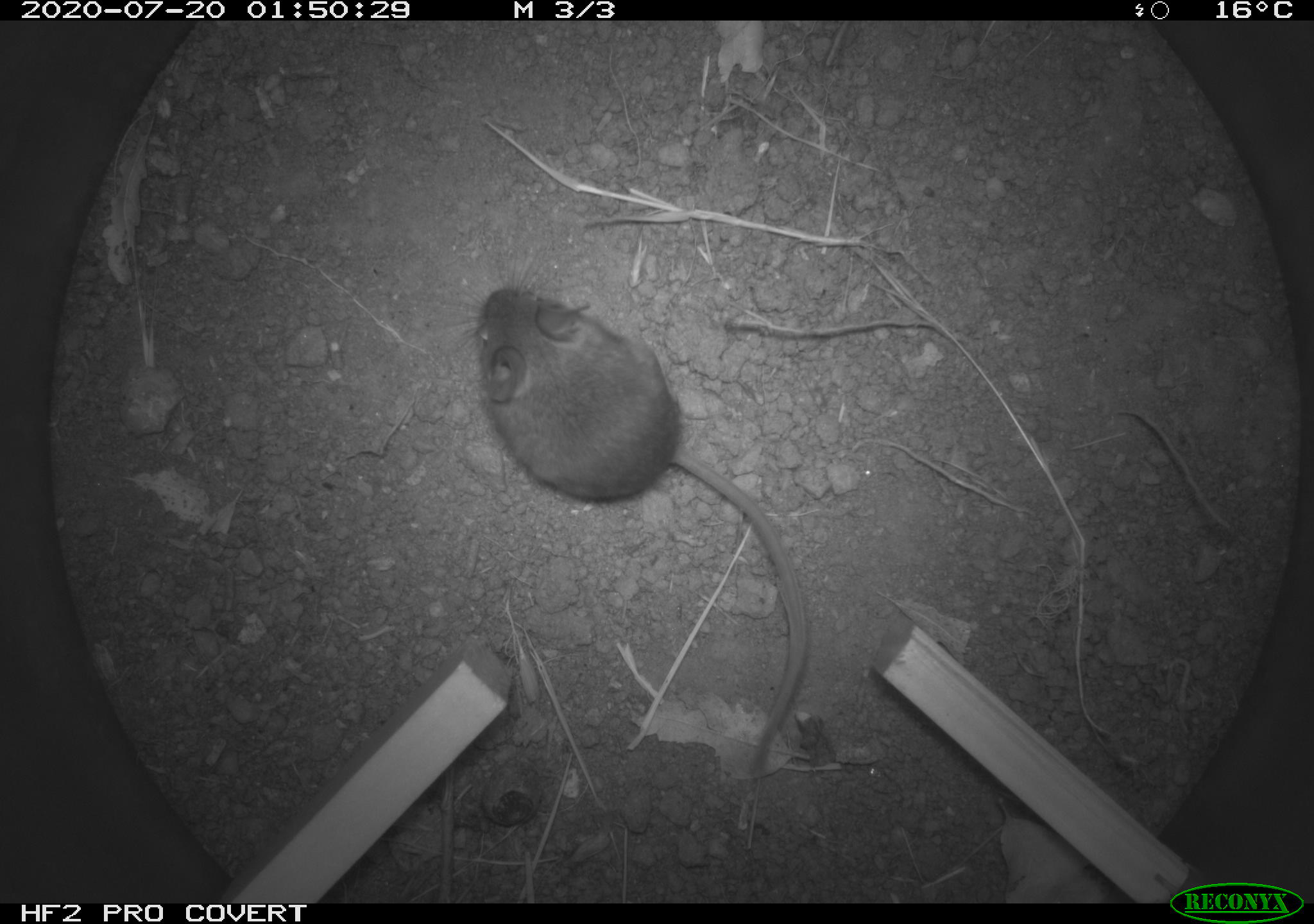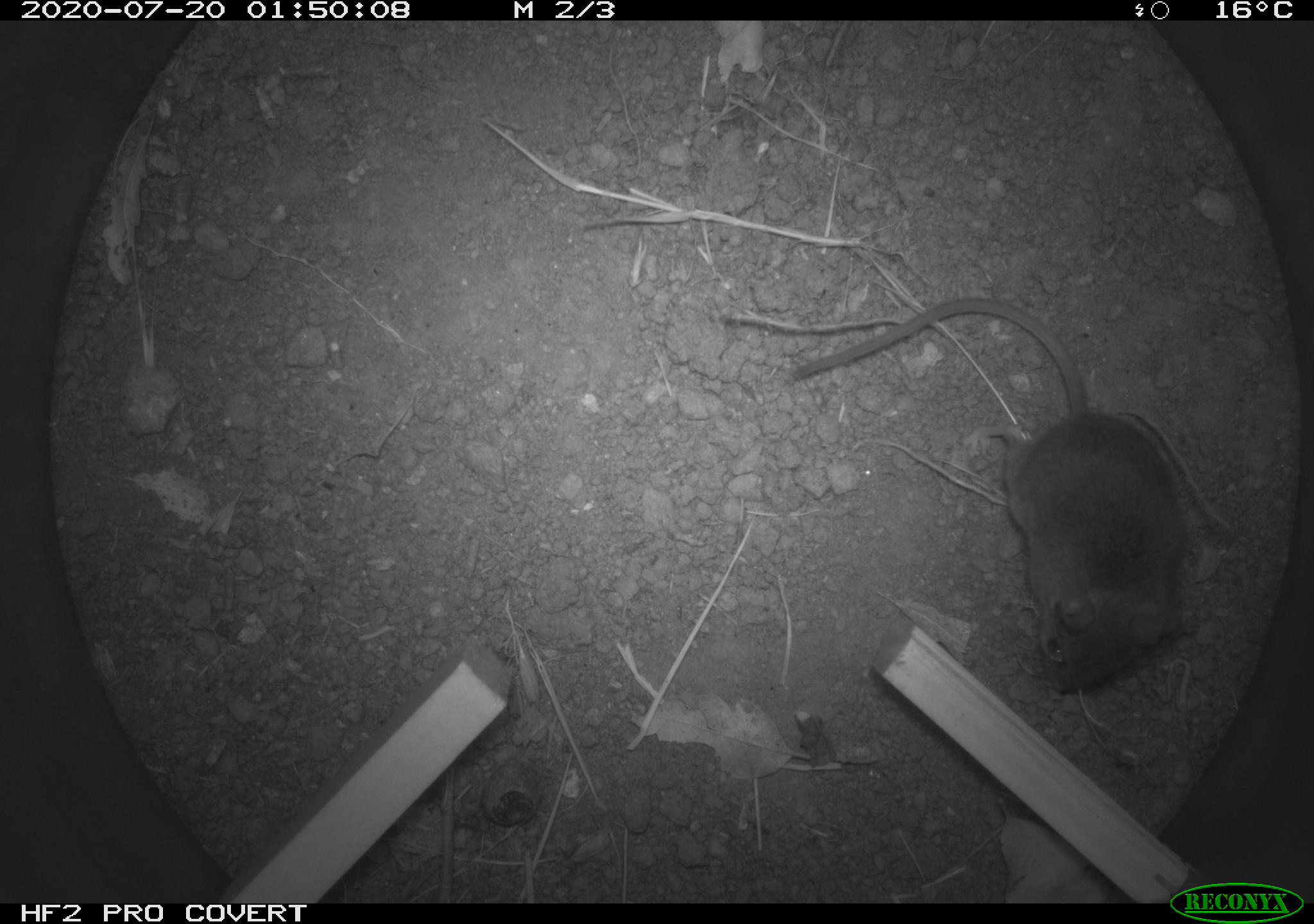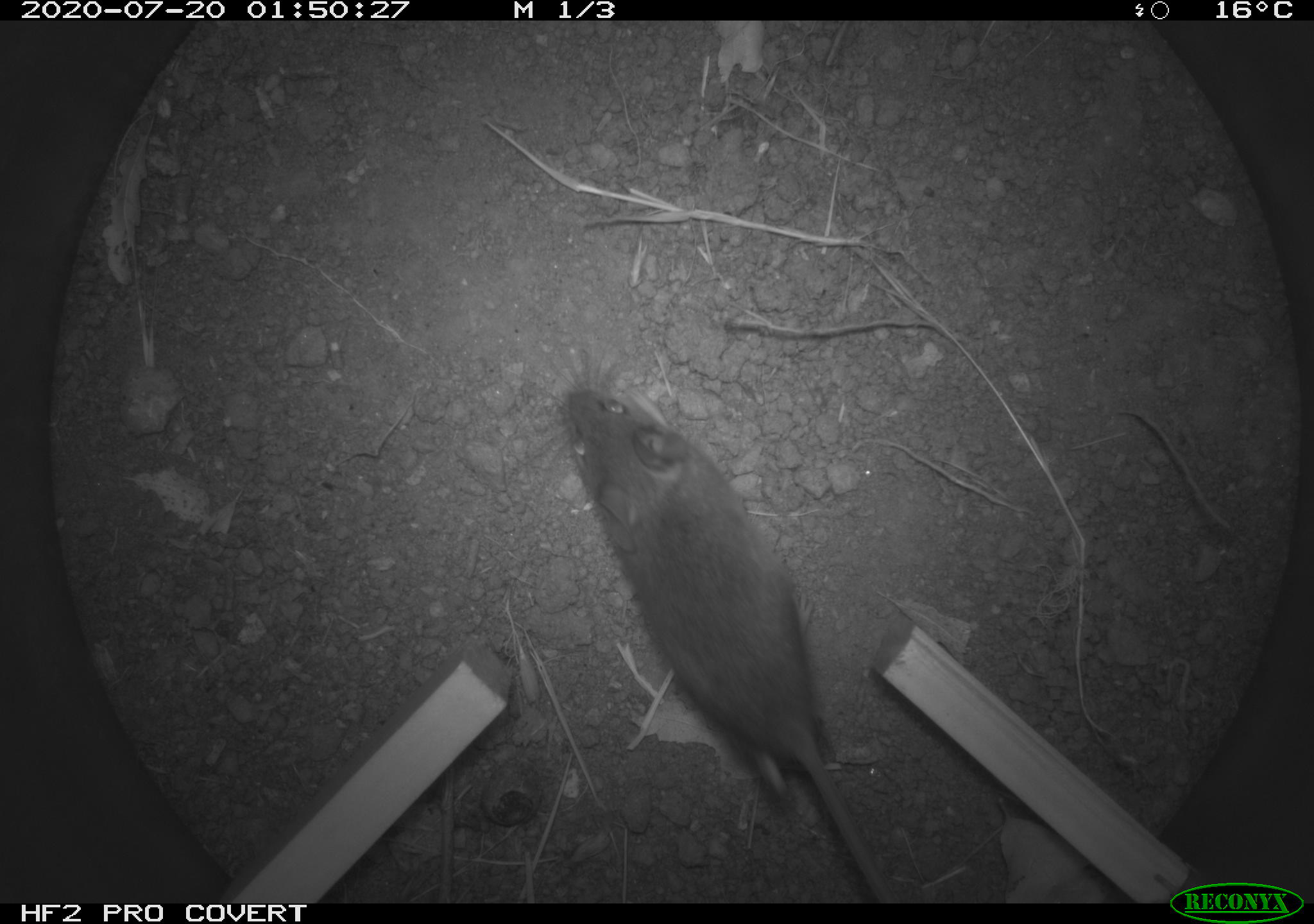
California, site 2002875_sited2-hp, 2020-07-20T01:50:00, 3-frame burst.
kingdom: Animalia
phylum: Chordata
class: Mammalia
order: Rodentia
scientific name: Rodentia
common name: rodent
Rodent (Rodentia).